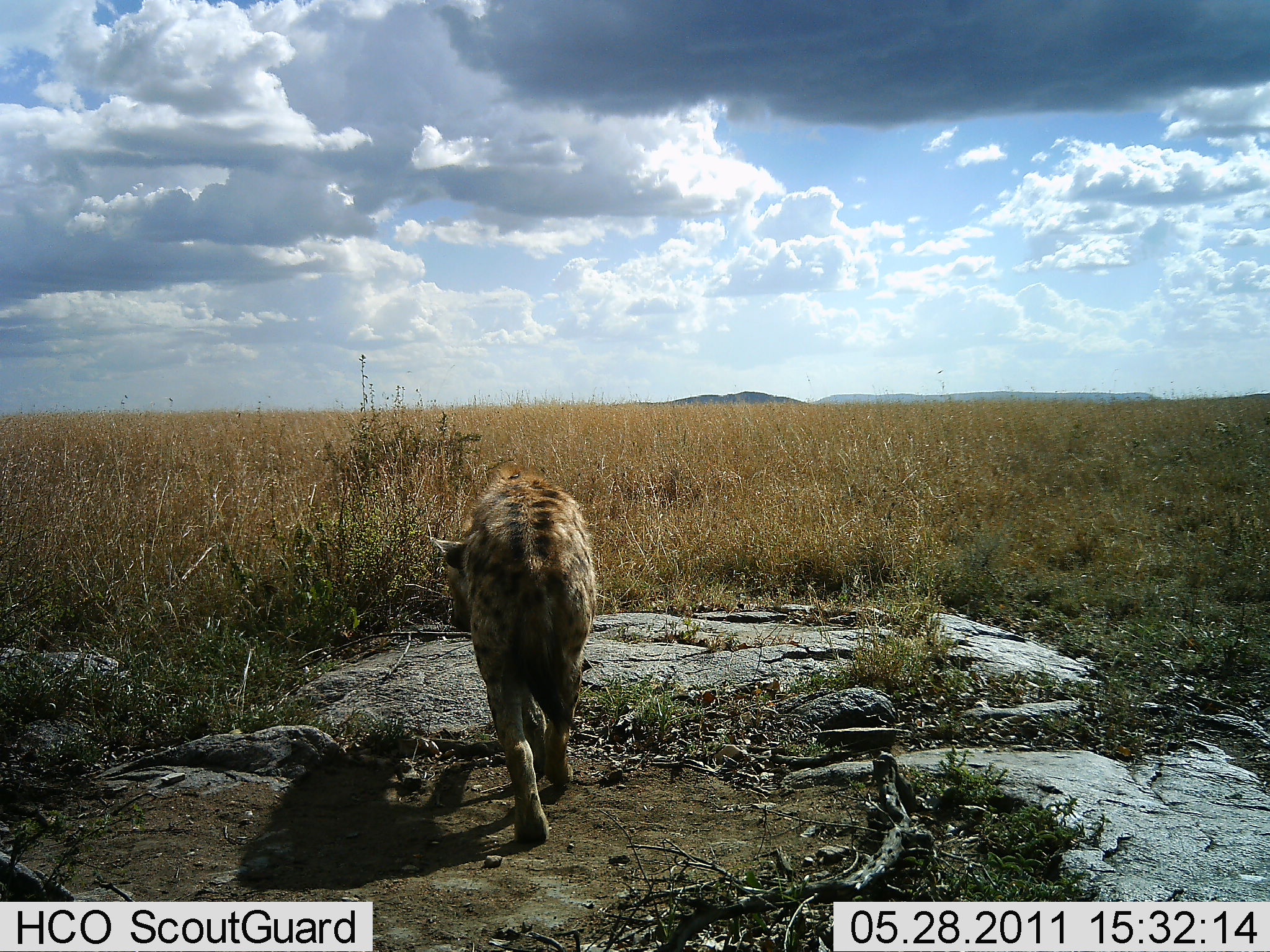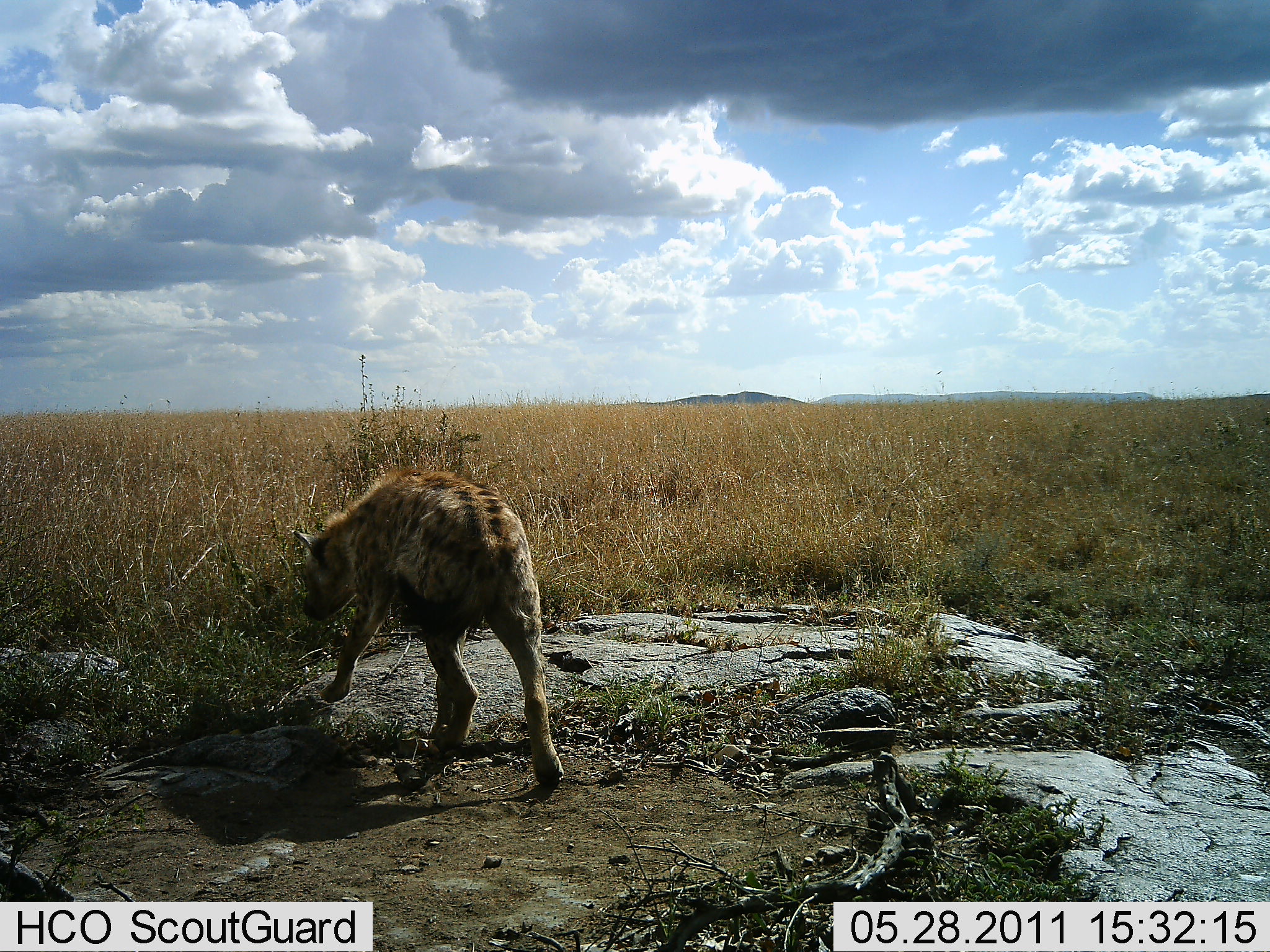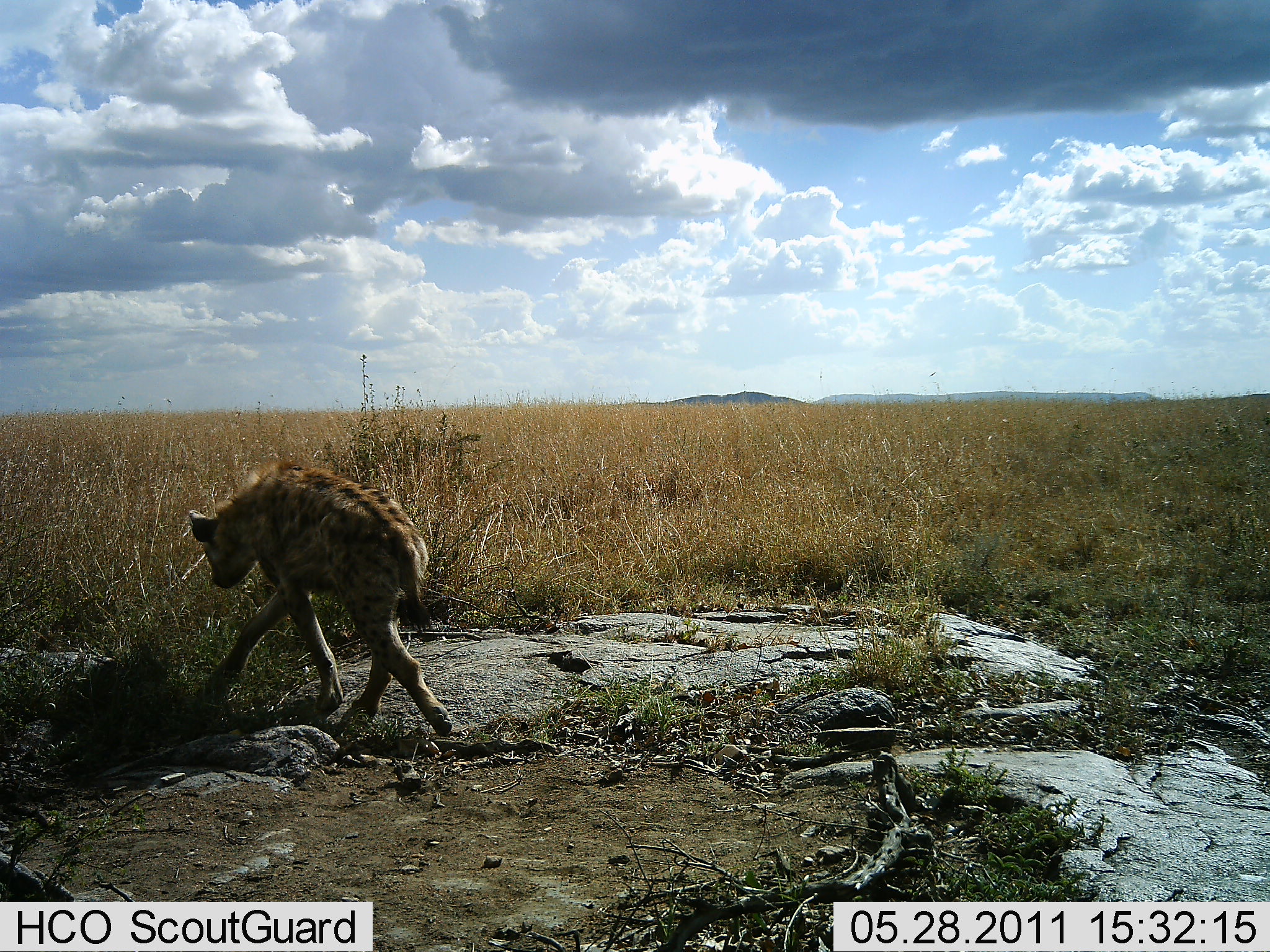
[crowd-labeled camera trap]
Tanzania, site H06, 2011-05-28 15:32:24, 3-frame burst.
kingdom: Animalia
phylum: Chordata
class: Mammalia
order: Carnivora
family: Hyaenidae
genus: Crocuta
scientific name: Crocuta crocuta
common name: spotted hyena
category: hyenaspotted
Hyenaspotted (spotted hyena) (Crocuta crocuta), count 1. Behavior (volunteer vote fractions): standing 7%, resting 0%, moving 100%, interacting 0%. Young present (vote fraction): 0%. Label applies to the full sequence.